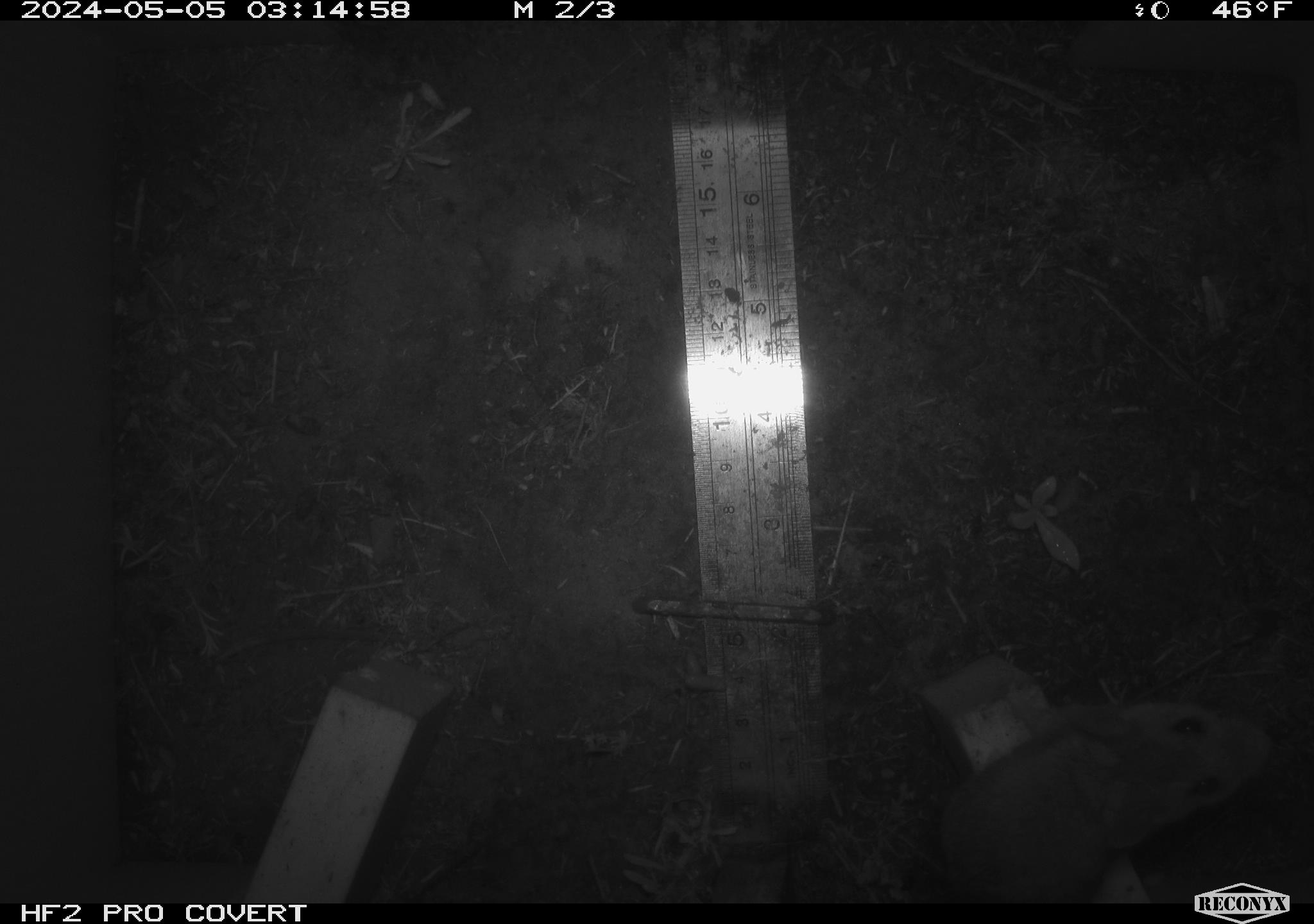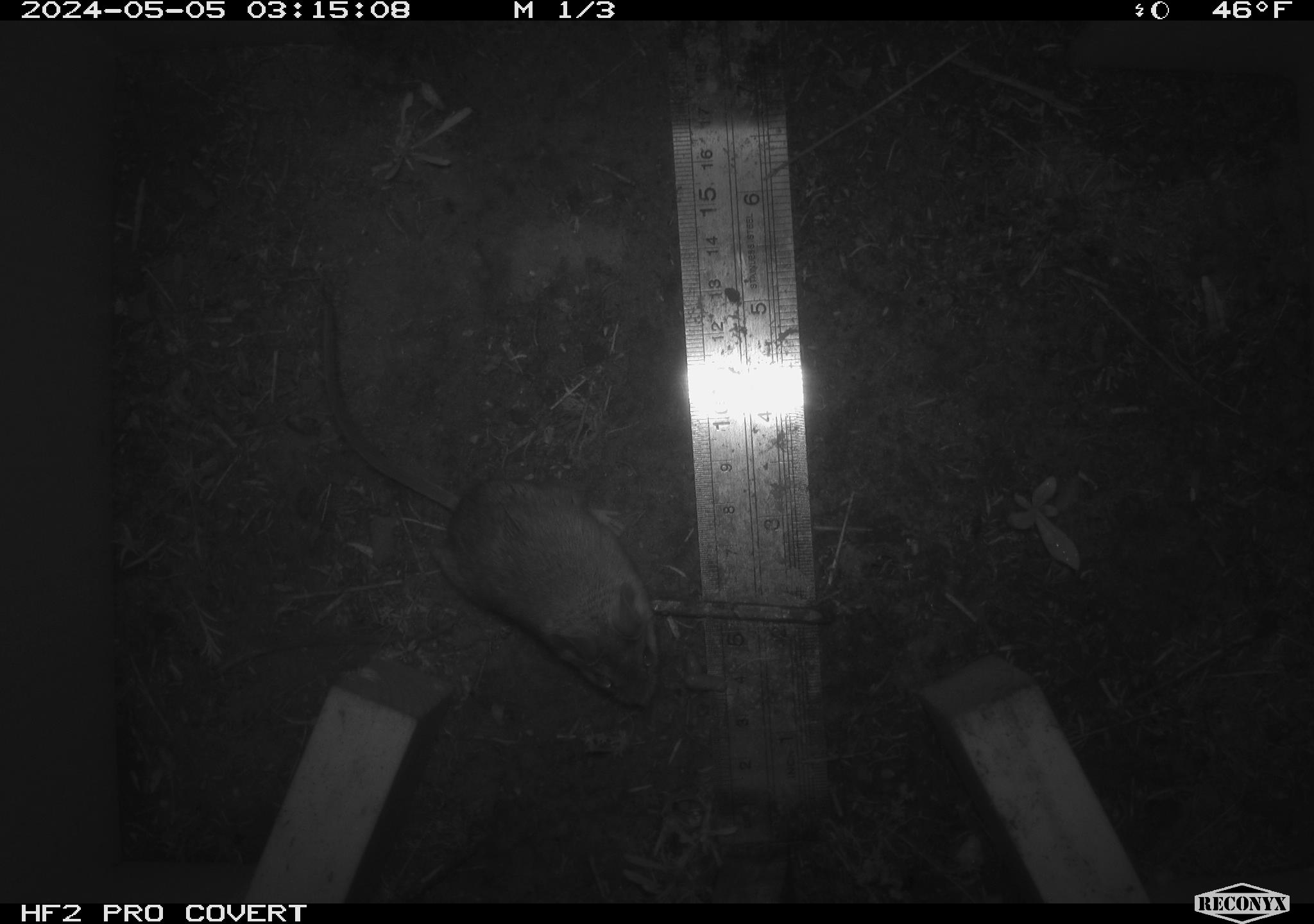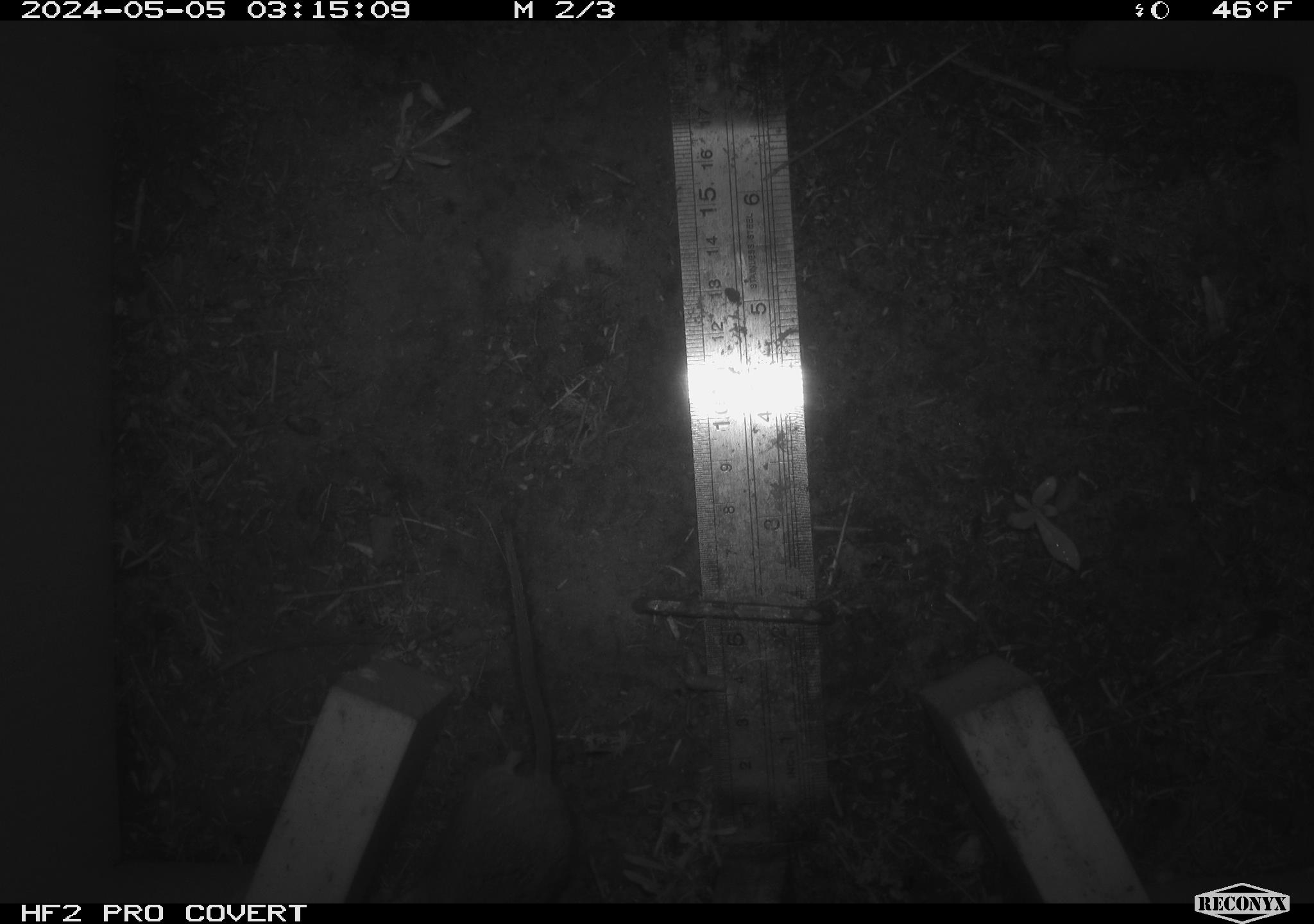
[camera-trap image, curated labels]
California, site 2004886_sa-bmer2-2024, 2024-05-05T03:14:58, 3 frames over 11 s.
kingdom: Animalia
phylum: Chordata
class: Mammalia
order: Rodentia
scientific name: Rodentia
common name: mouse species